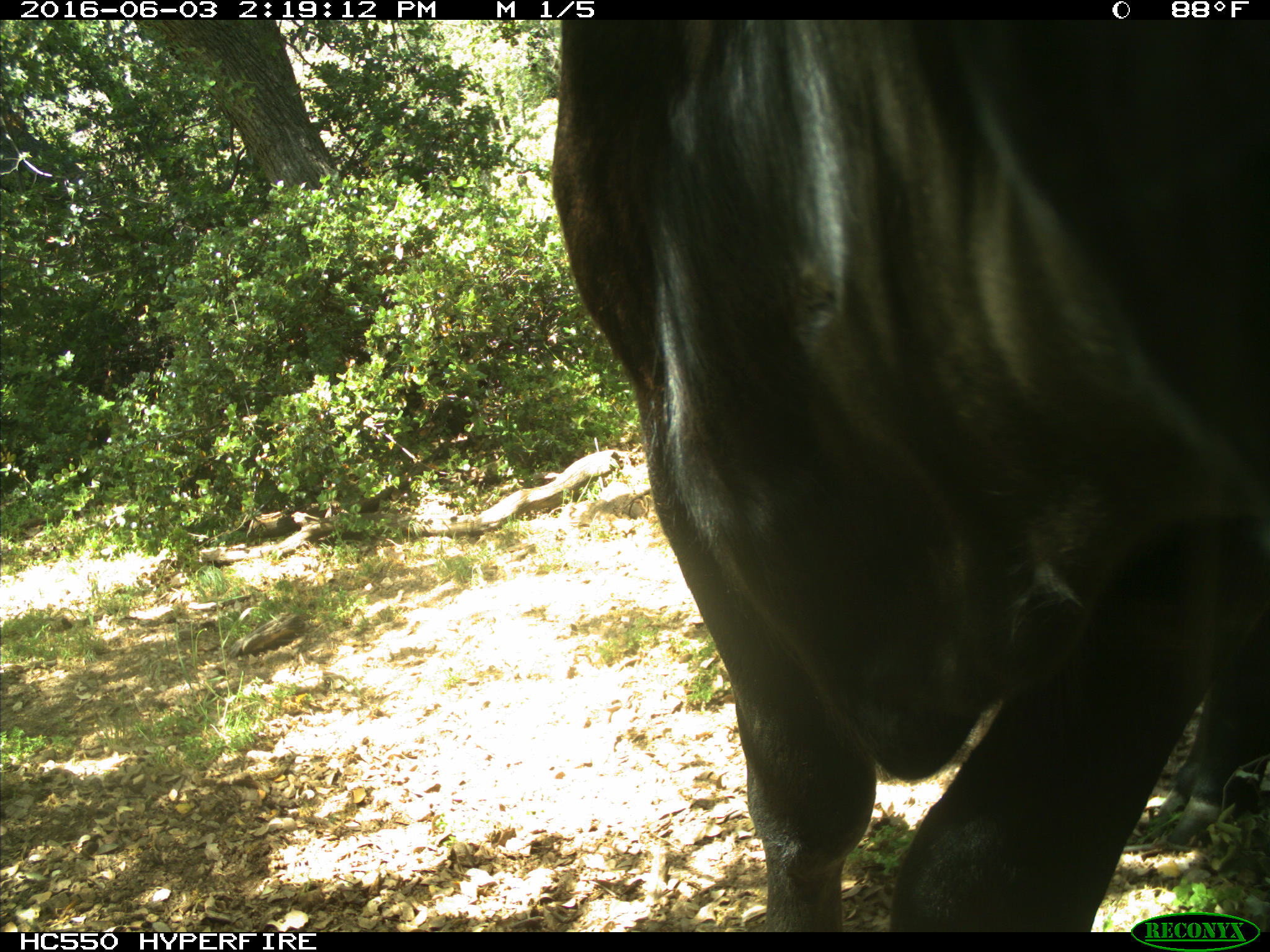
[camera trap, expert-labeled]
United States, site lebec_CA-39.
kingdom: Animalia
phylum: Chordata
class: Mammalia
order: Artiodactyla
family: Bovidae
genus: Bos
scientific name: Bos taurus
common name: domestic cow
Bos taurus (domestic cow).